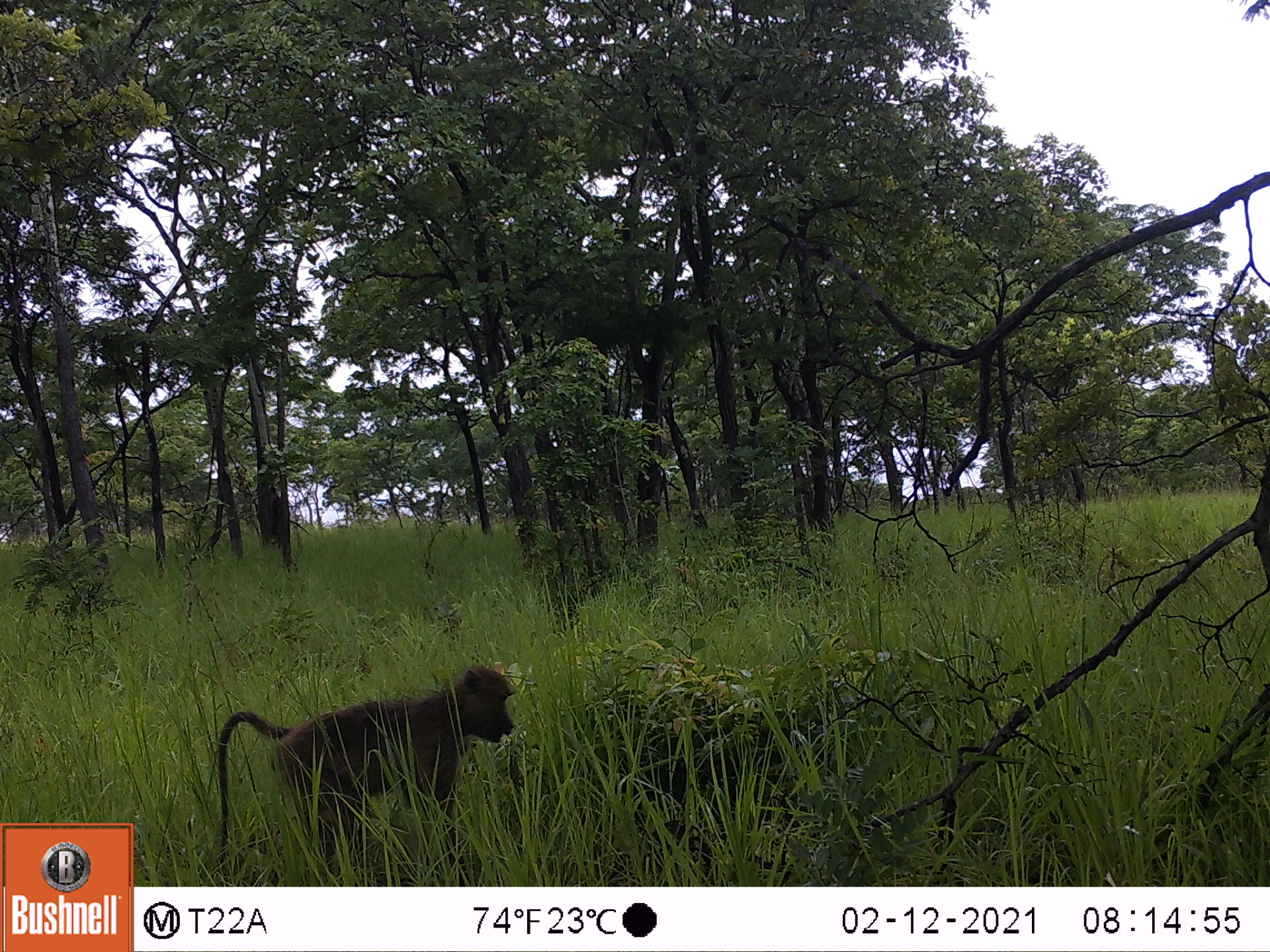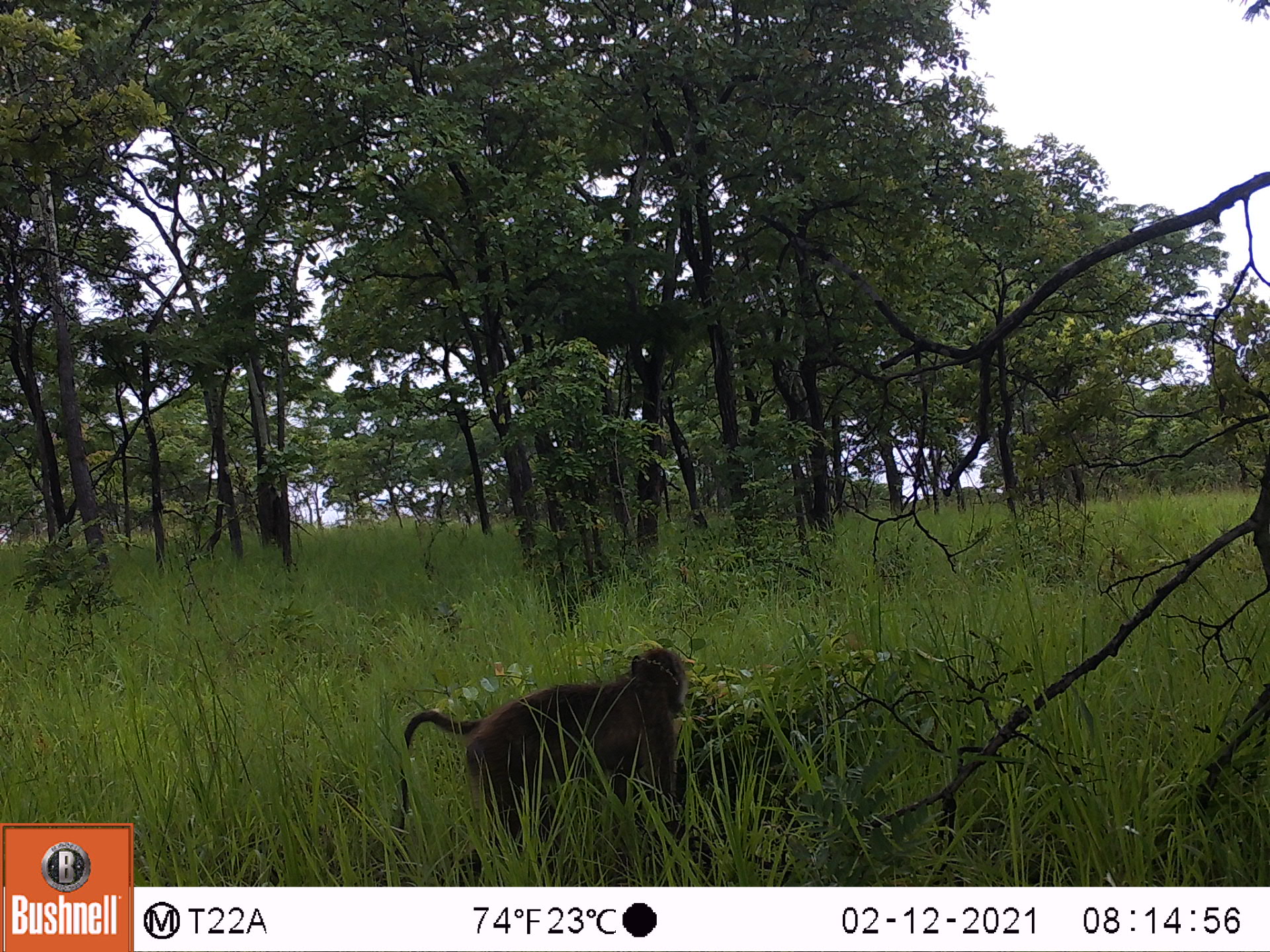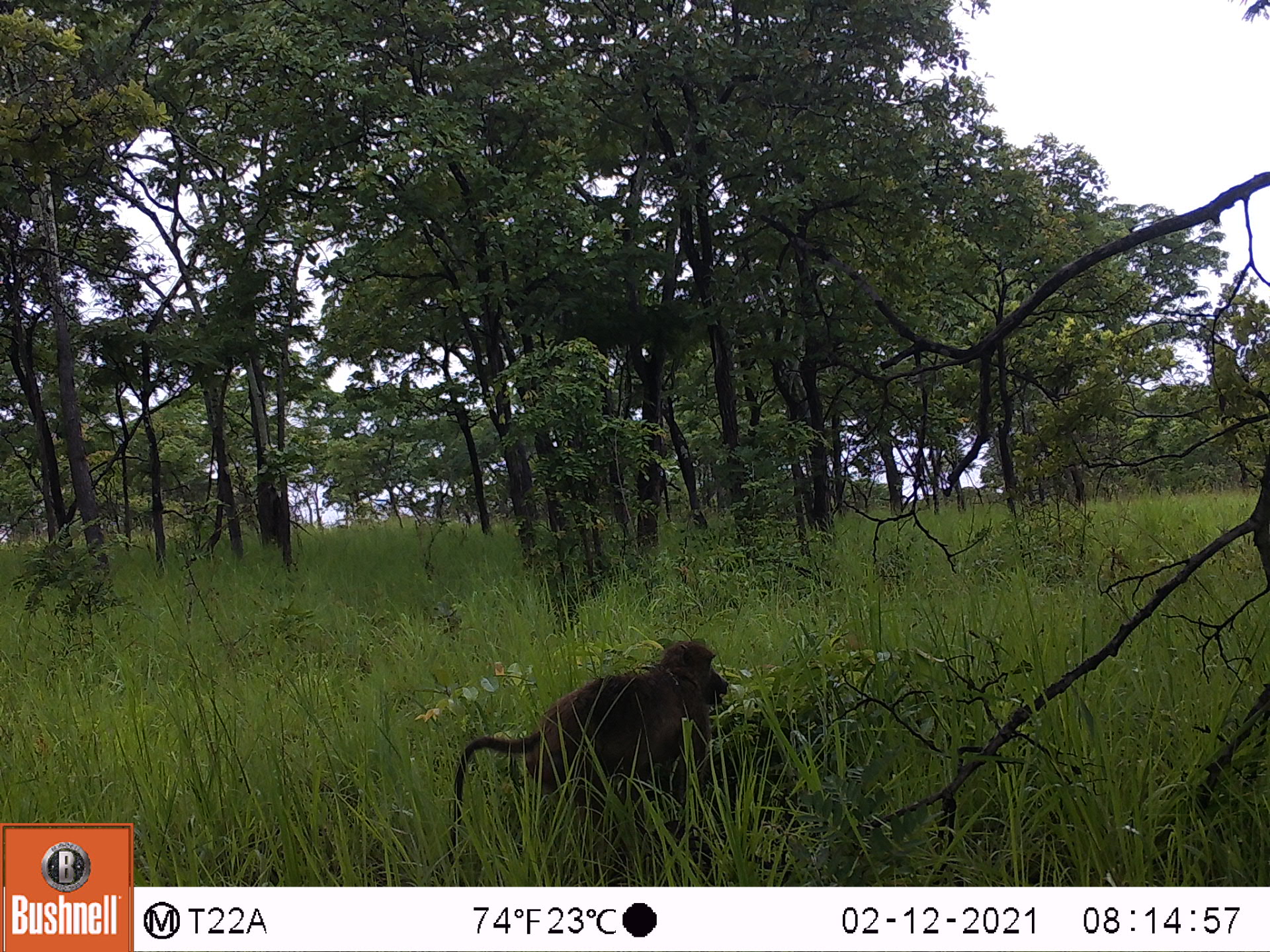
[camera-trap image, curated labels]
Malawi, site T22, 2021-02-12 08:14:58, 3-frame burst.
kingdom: Animalia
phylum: Chordata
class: Mammalia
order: Primates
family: Cercopithecidae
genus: Papio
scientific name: Papio cynocephalus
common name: yellow baboon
Yellow baboon (Papio cynocephalus), count 1.